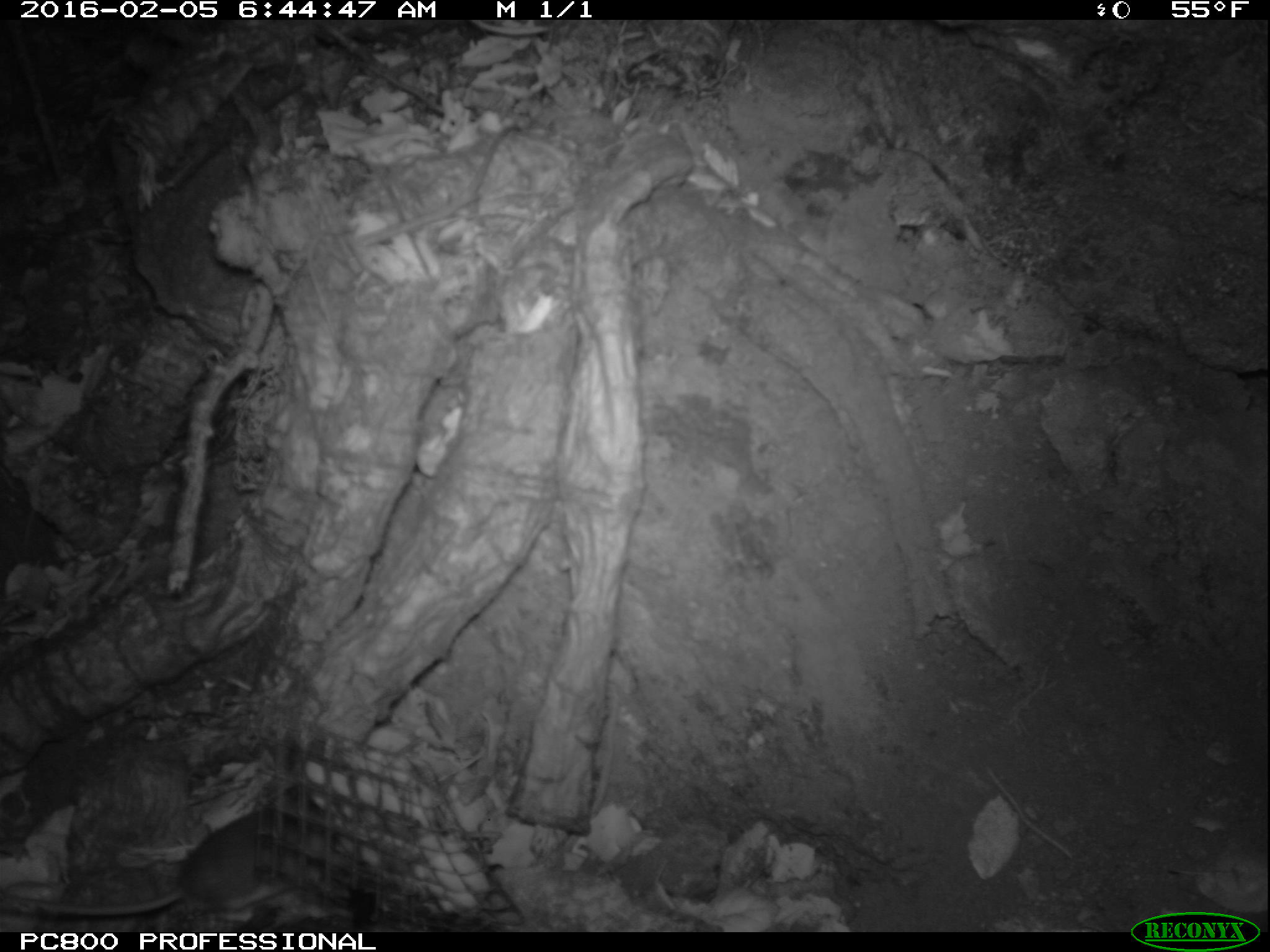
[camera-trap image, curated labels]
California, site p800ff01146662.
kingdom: Animalia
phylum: Chordata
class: Mammalia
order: Rodentia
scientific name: Rodentia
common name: rodent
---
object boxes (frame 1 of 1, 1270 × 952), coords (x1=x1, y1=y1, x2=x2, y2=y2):
rodent: (x1=0, y1=783, x2=337, y2=923)